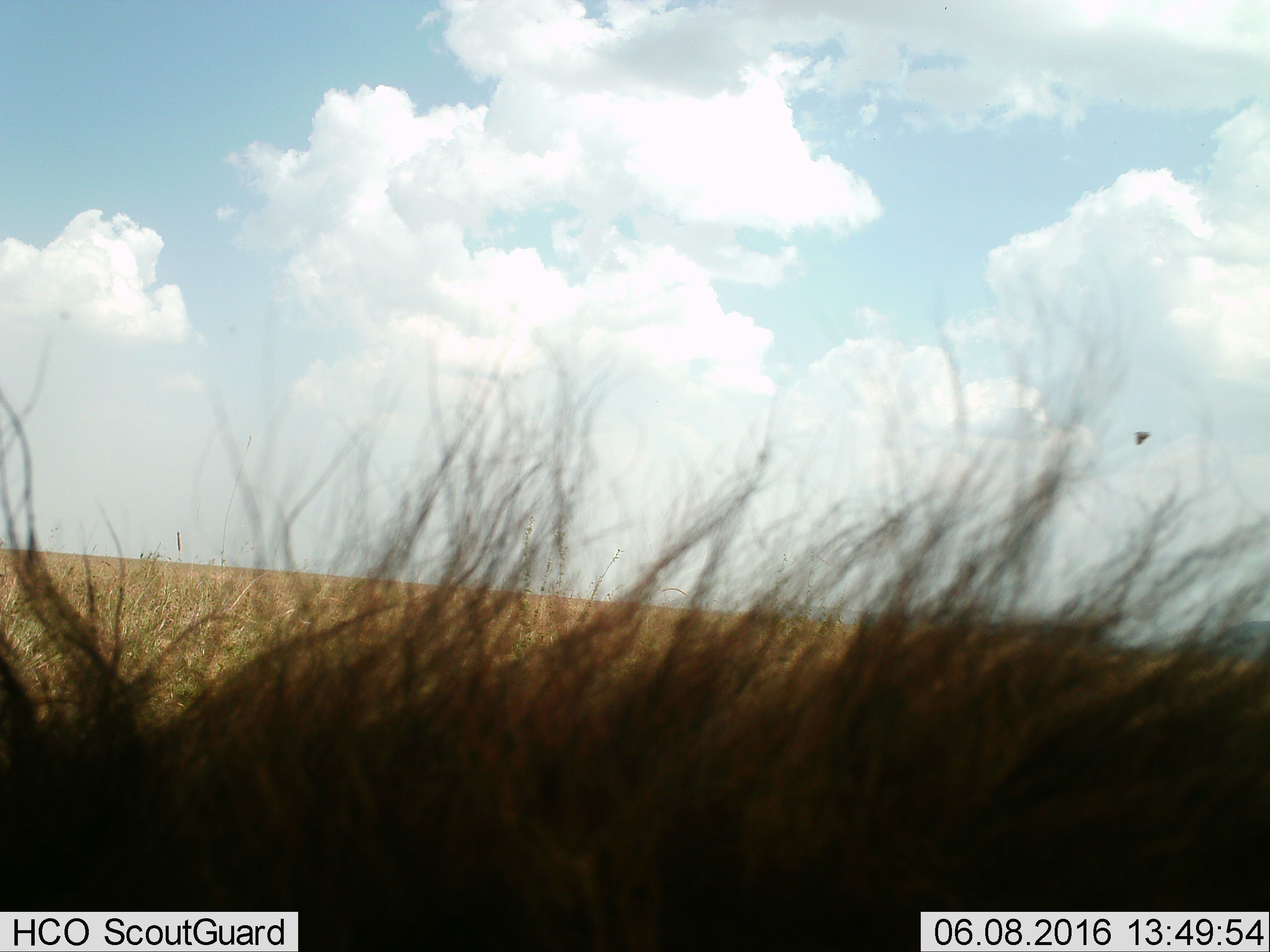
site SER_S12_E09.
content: unidentified animal